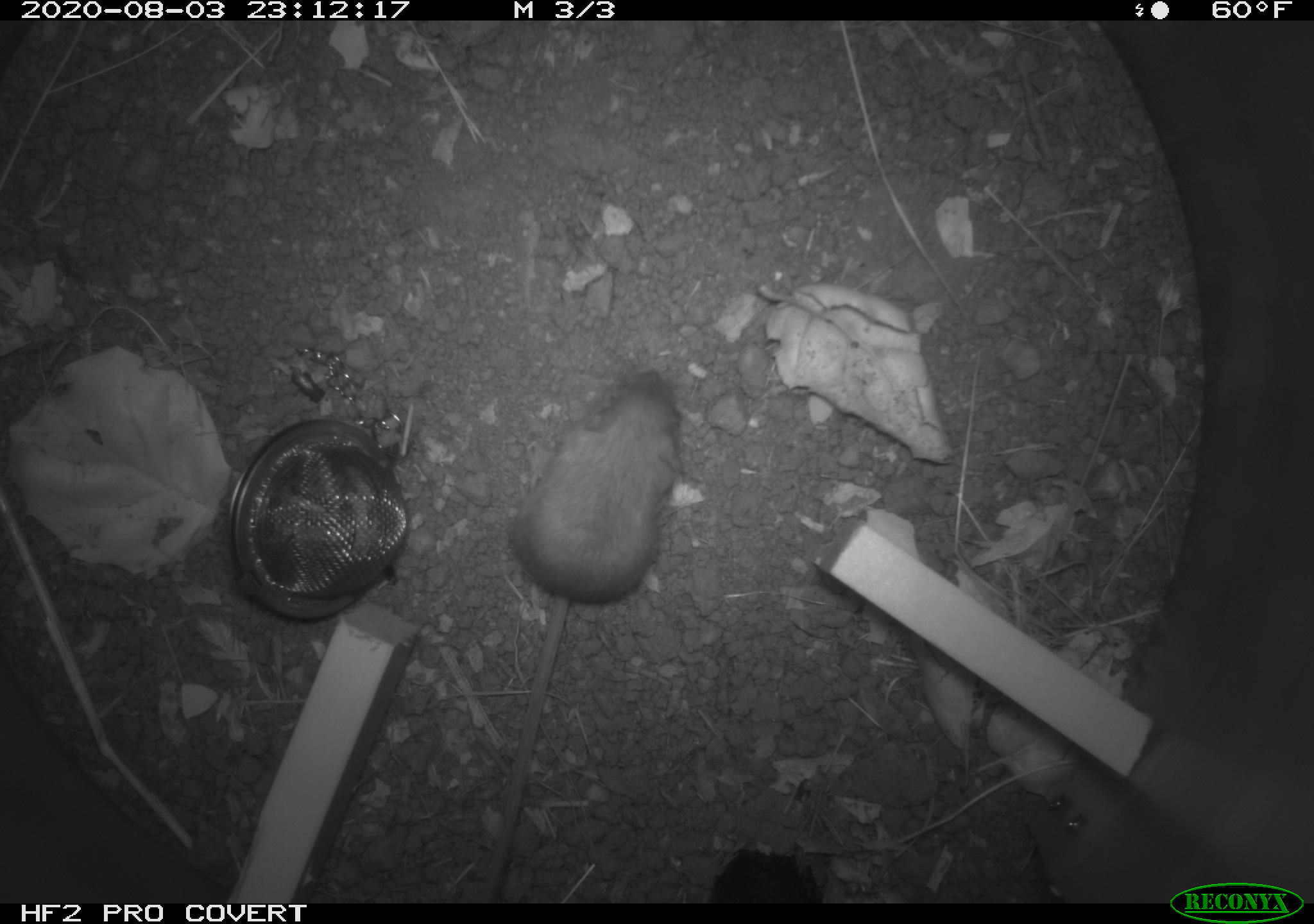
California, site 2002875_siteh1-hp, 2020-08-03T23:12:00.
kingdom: Animalia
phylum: Chordata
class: Mammalia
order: Rodentia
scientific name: Rodentia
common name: rodent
Rodent (Rodentia).